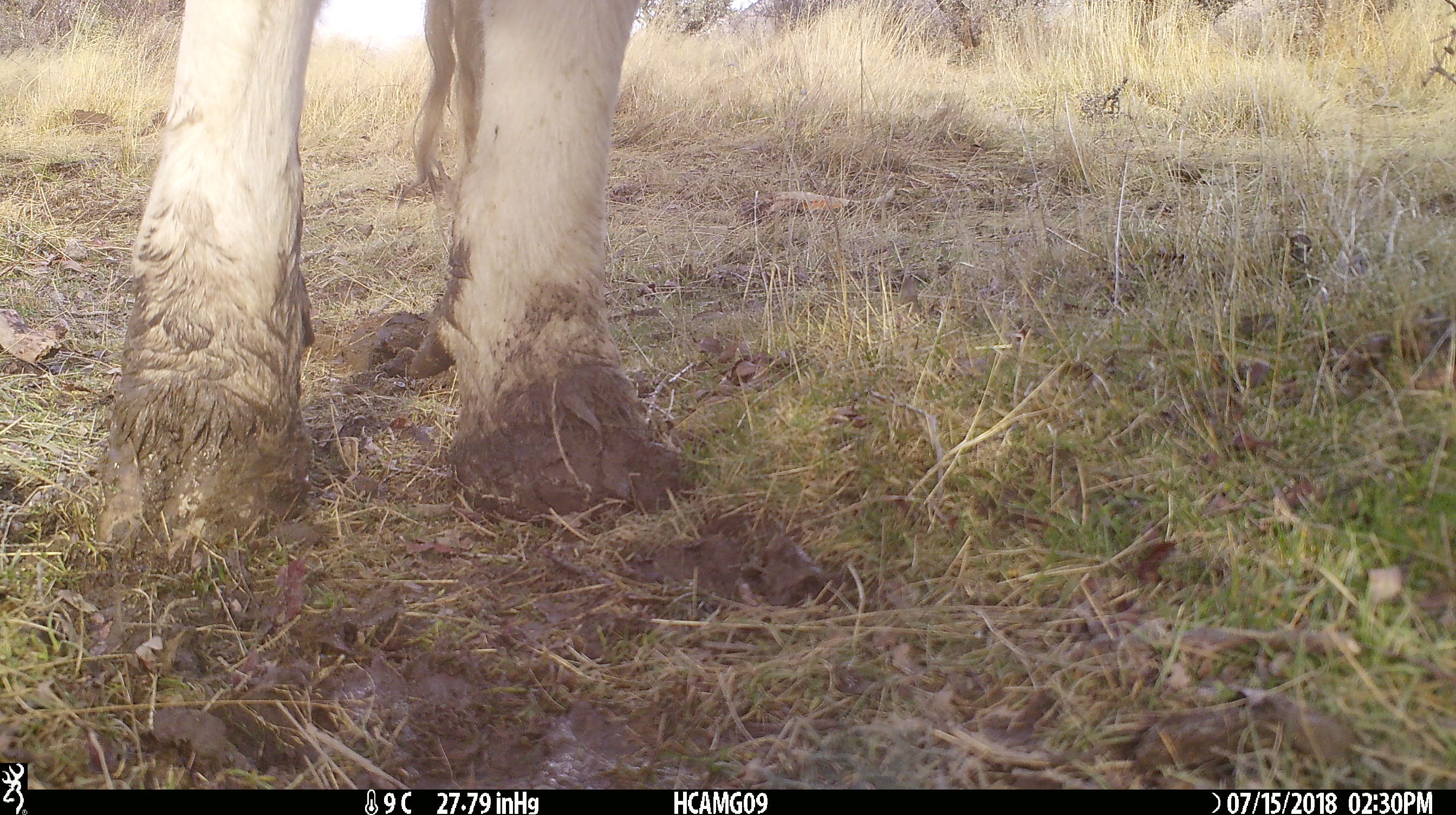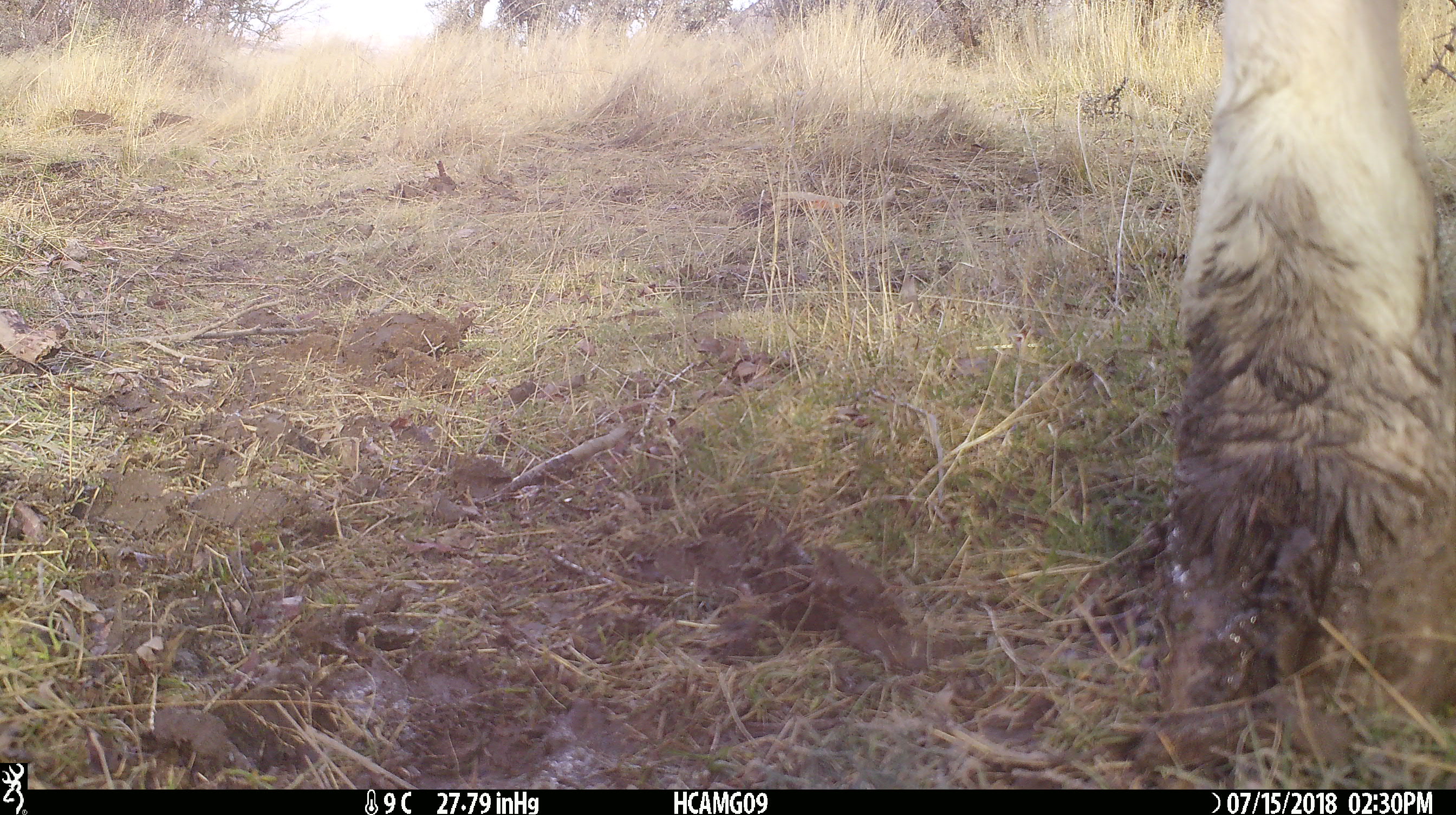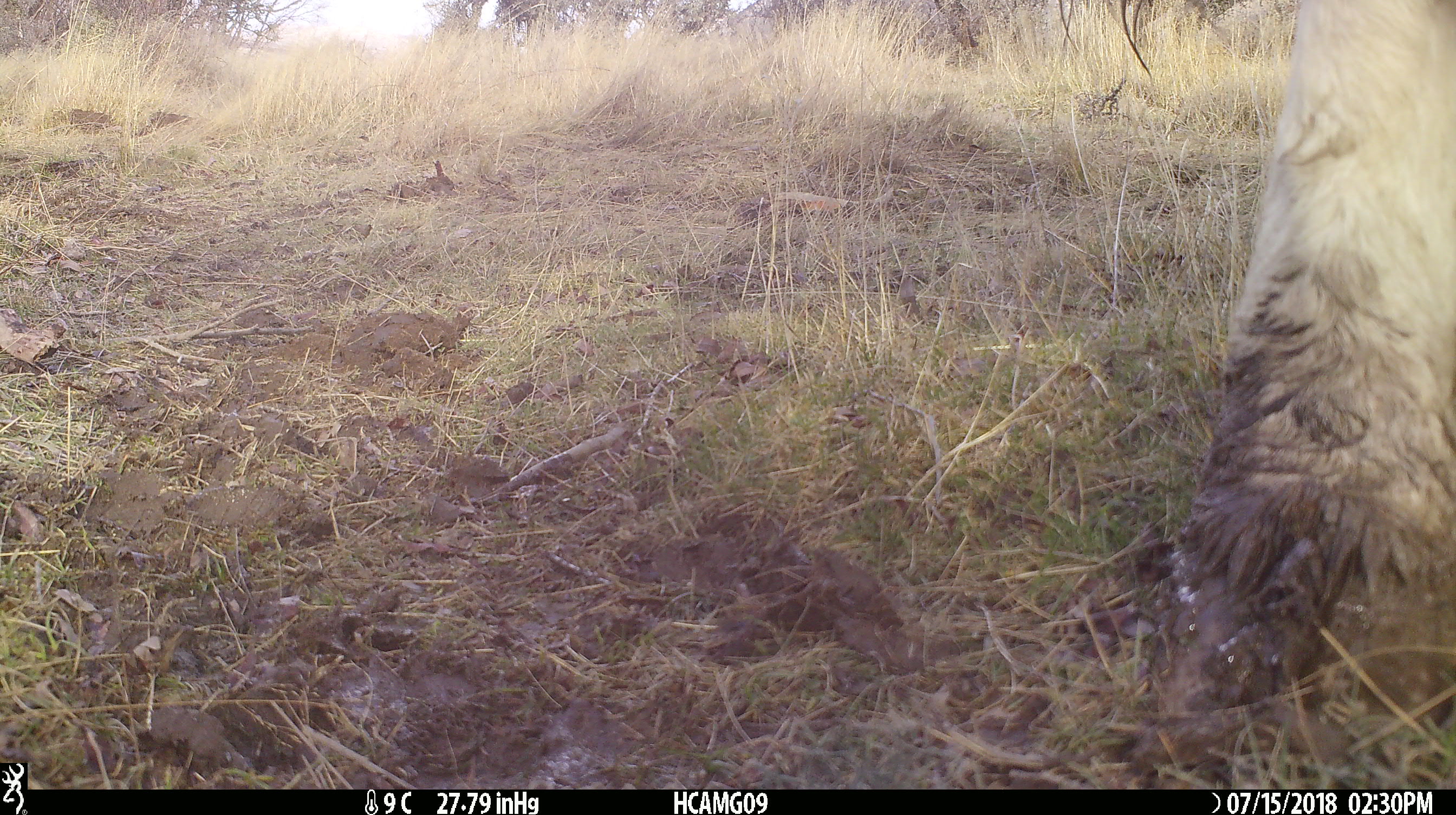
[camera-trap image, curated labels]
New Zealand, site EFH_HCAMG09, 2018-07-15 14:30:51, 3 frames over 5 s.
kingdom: Animalia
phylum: Chordata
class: Mammalia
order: Artiodactyla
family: Bovidae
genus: Bos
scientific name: Bos taurus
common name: domestic cow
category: cow